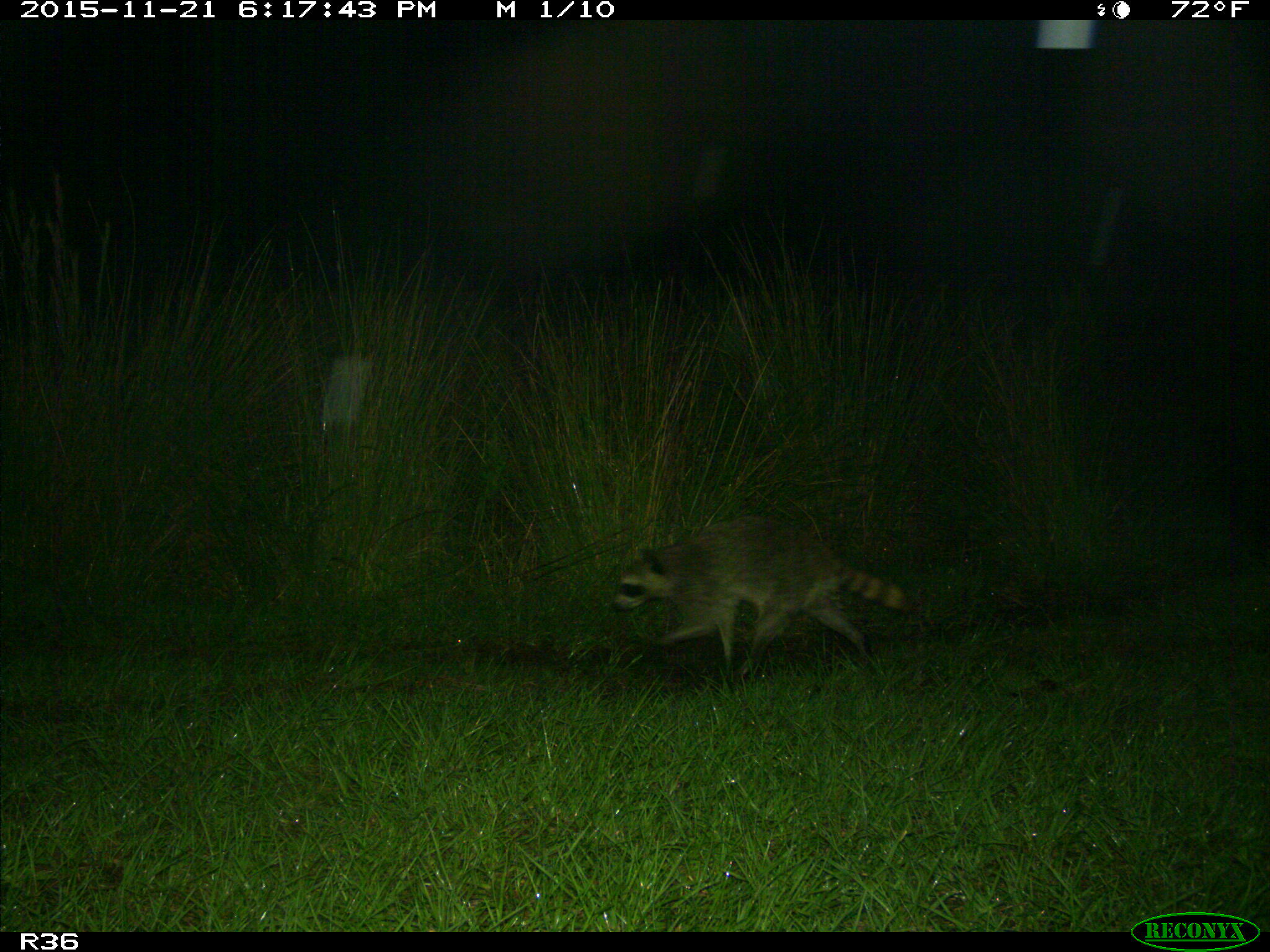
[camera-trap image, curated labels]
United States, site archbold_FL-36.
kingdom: Animalia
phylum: Chordata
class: Mammalia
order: Carnivora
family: Procyonidae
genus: Procyon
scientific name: Procyon lotor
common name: common raccoon